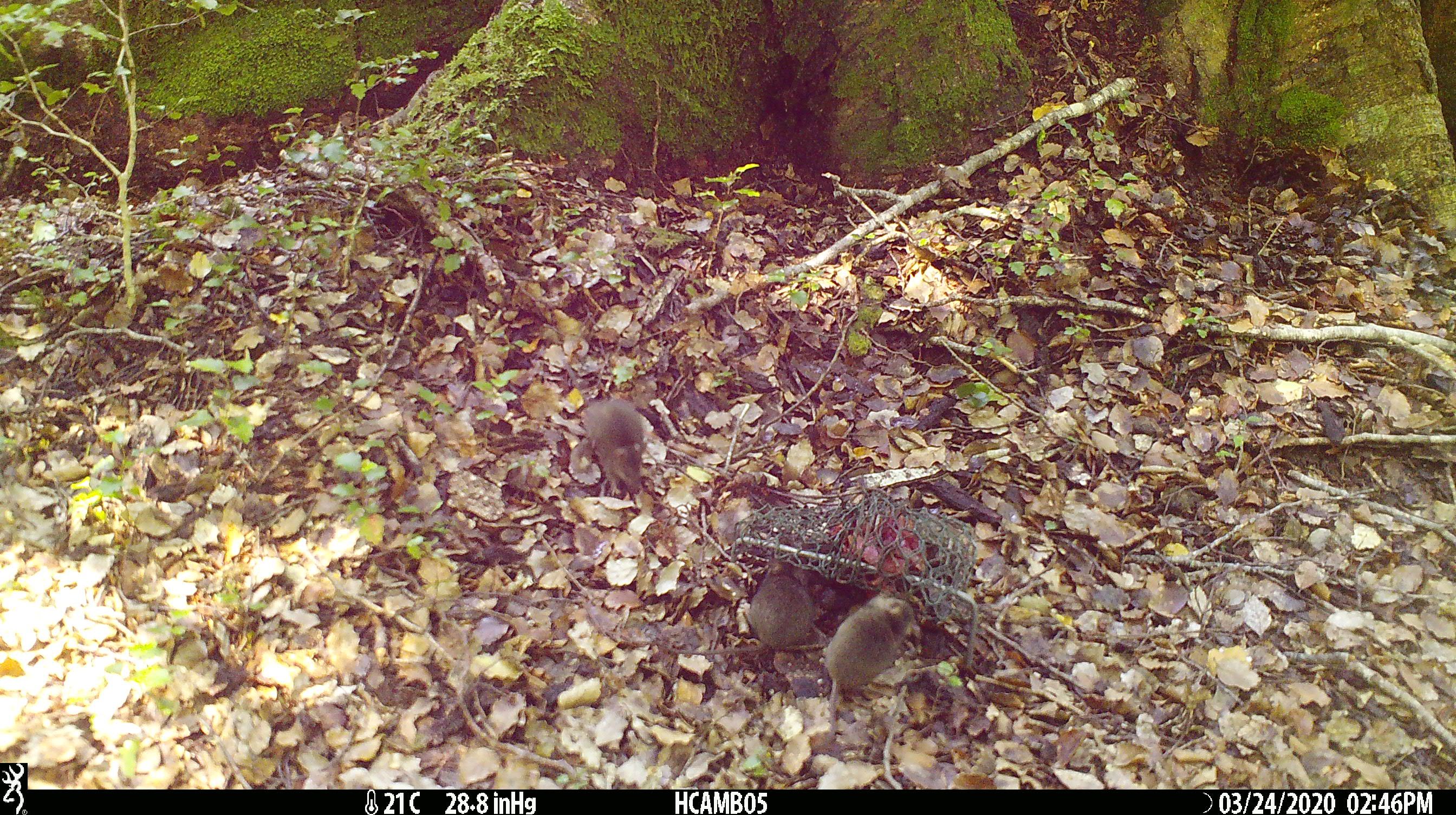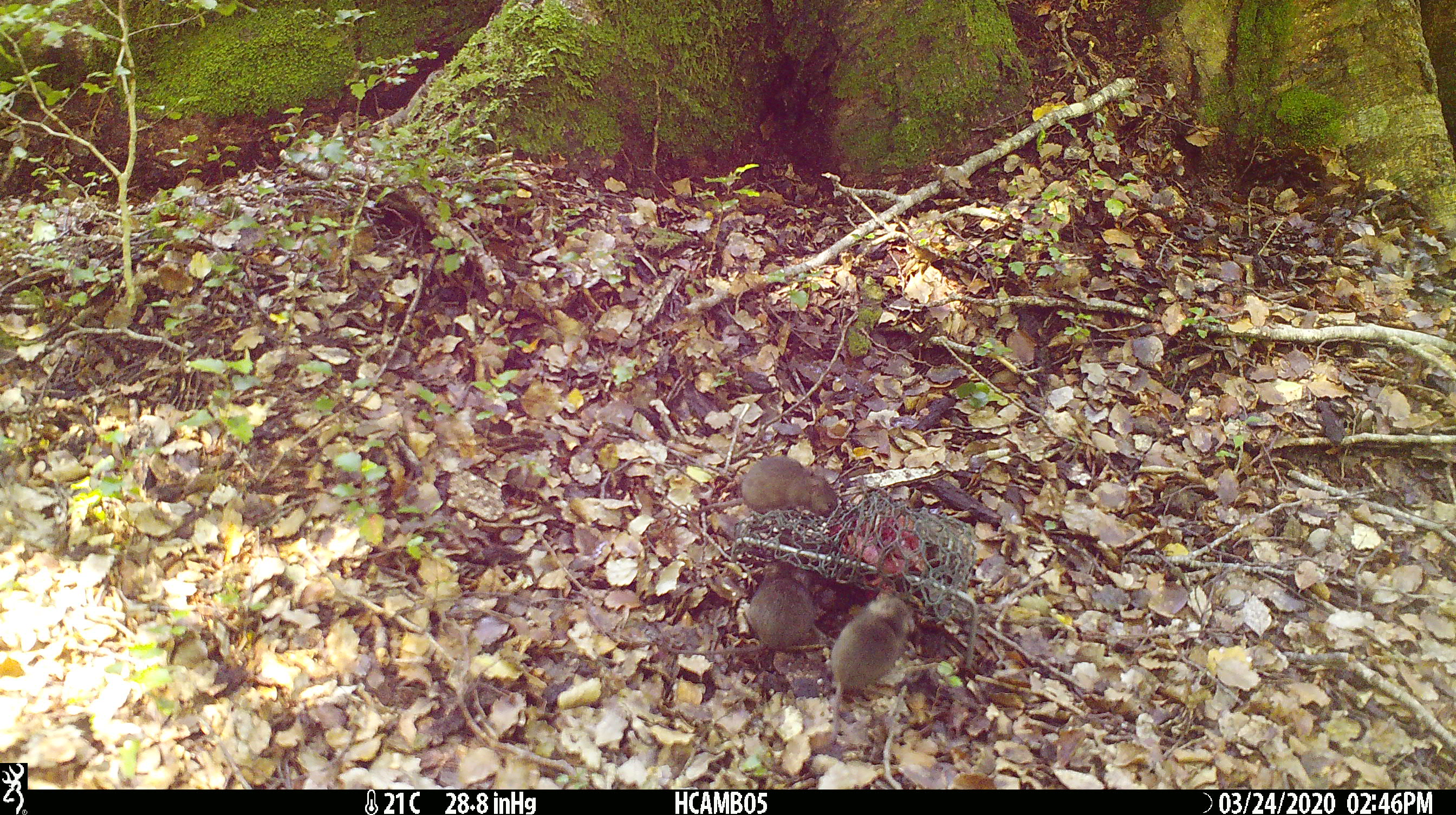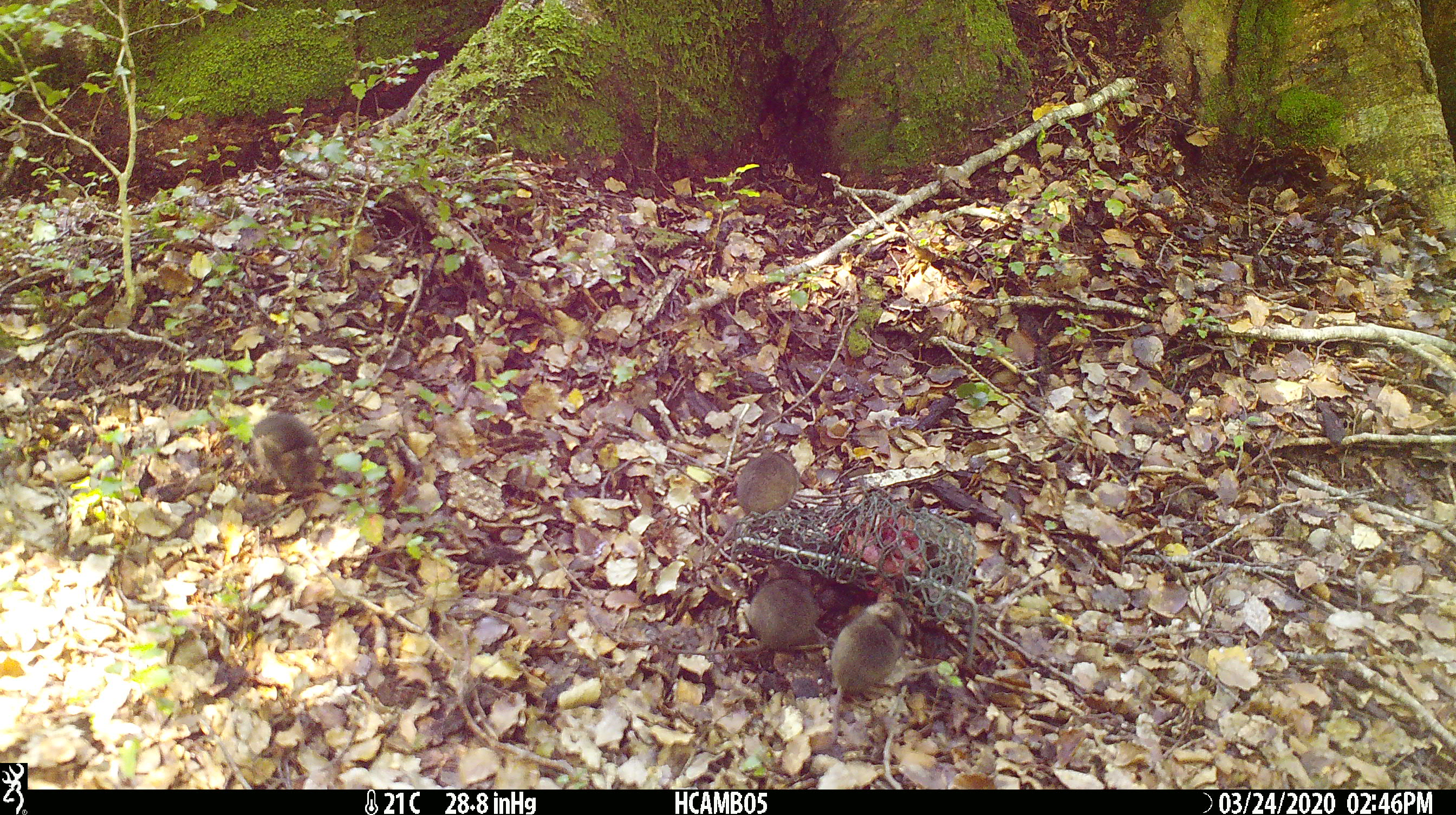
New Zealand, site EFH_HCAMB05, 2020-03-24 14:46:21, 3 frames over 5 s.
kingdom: Animalia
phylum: Chordata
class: Mammalia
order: Rodentia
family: Muridae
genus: Mus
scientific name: Mus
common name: mouse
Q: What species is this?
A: Mouse (Mus).